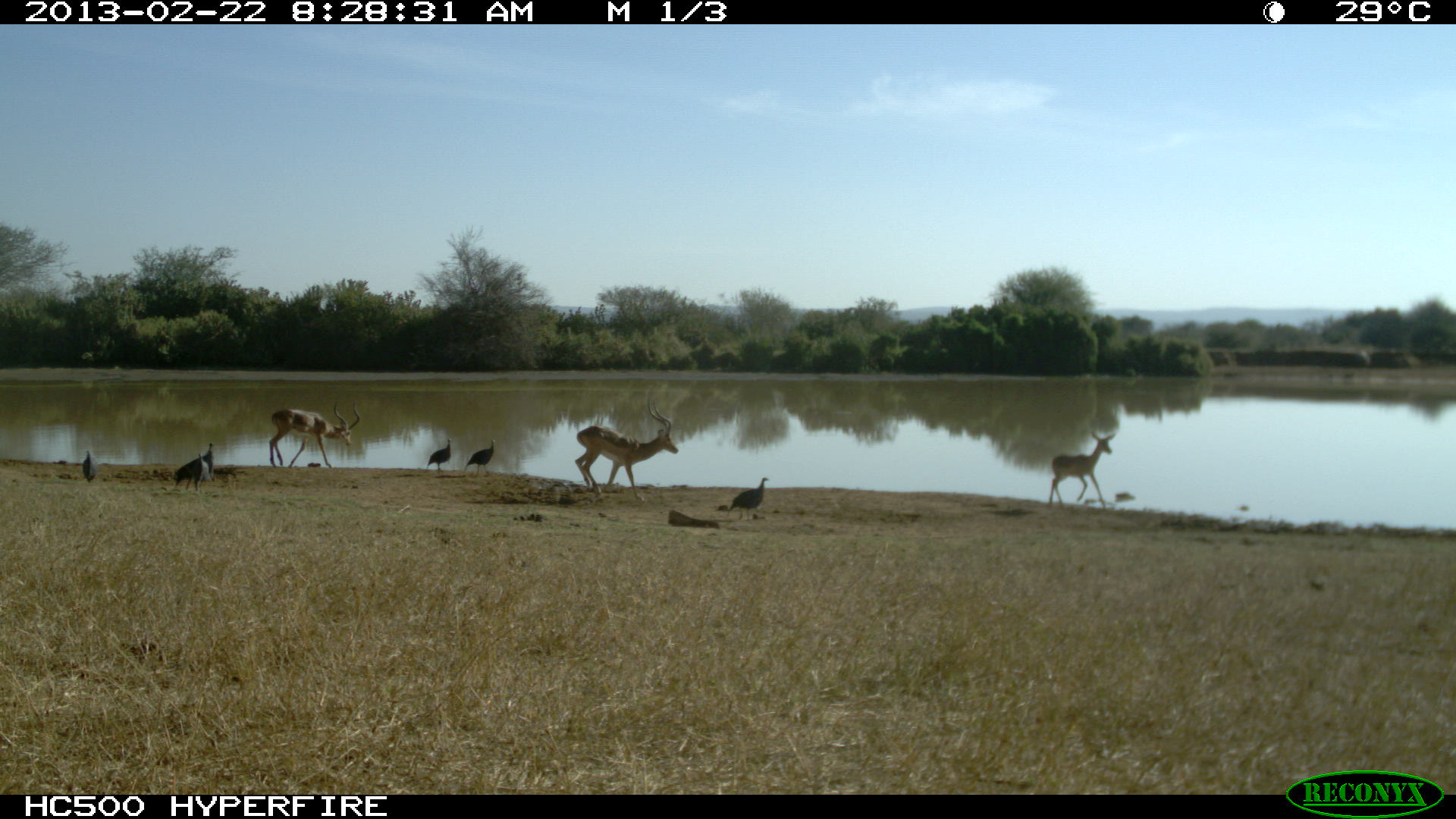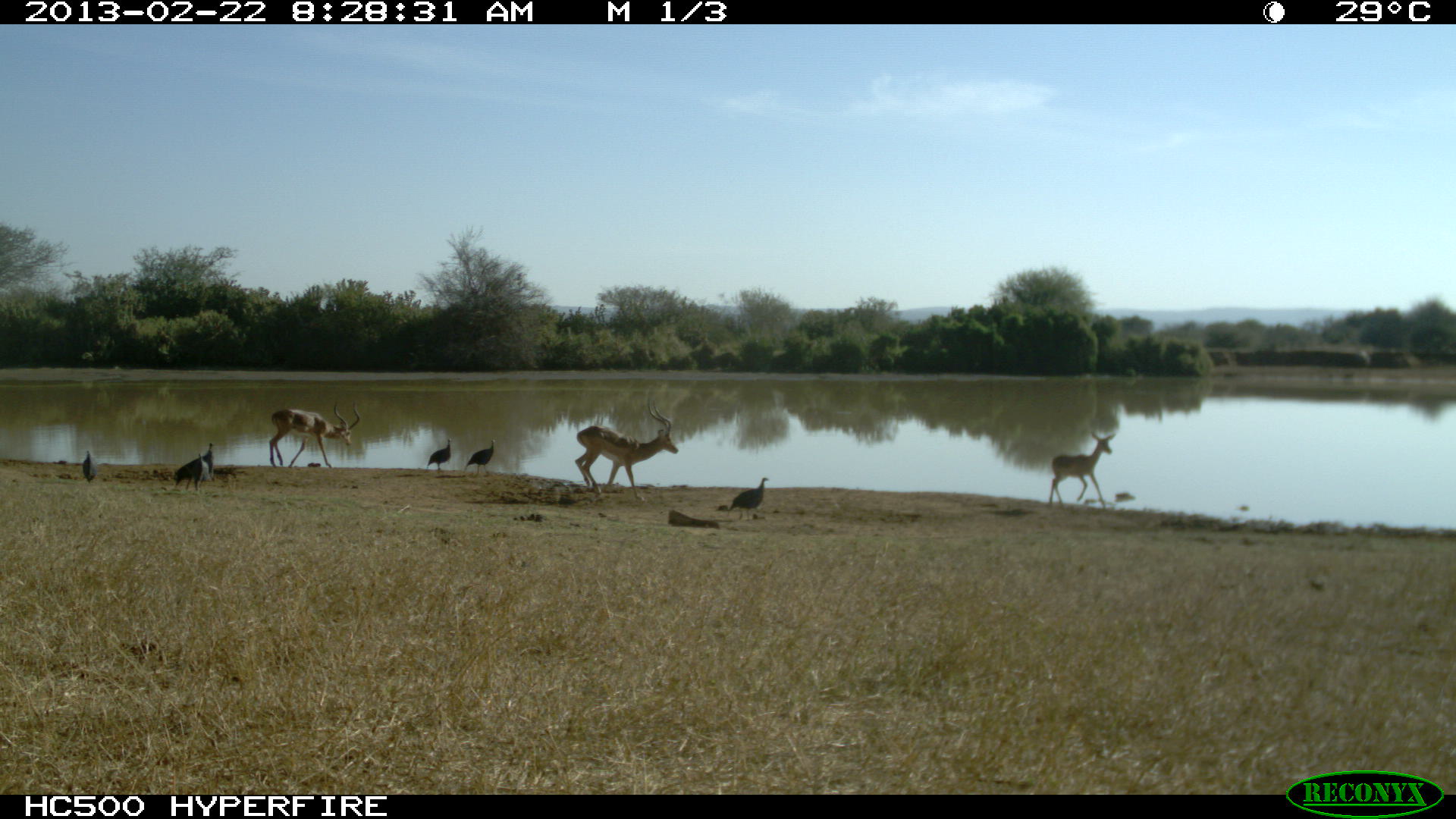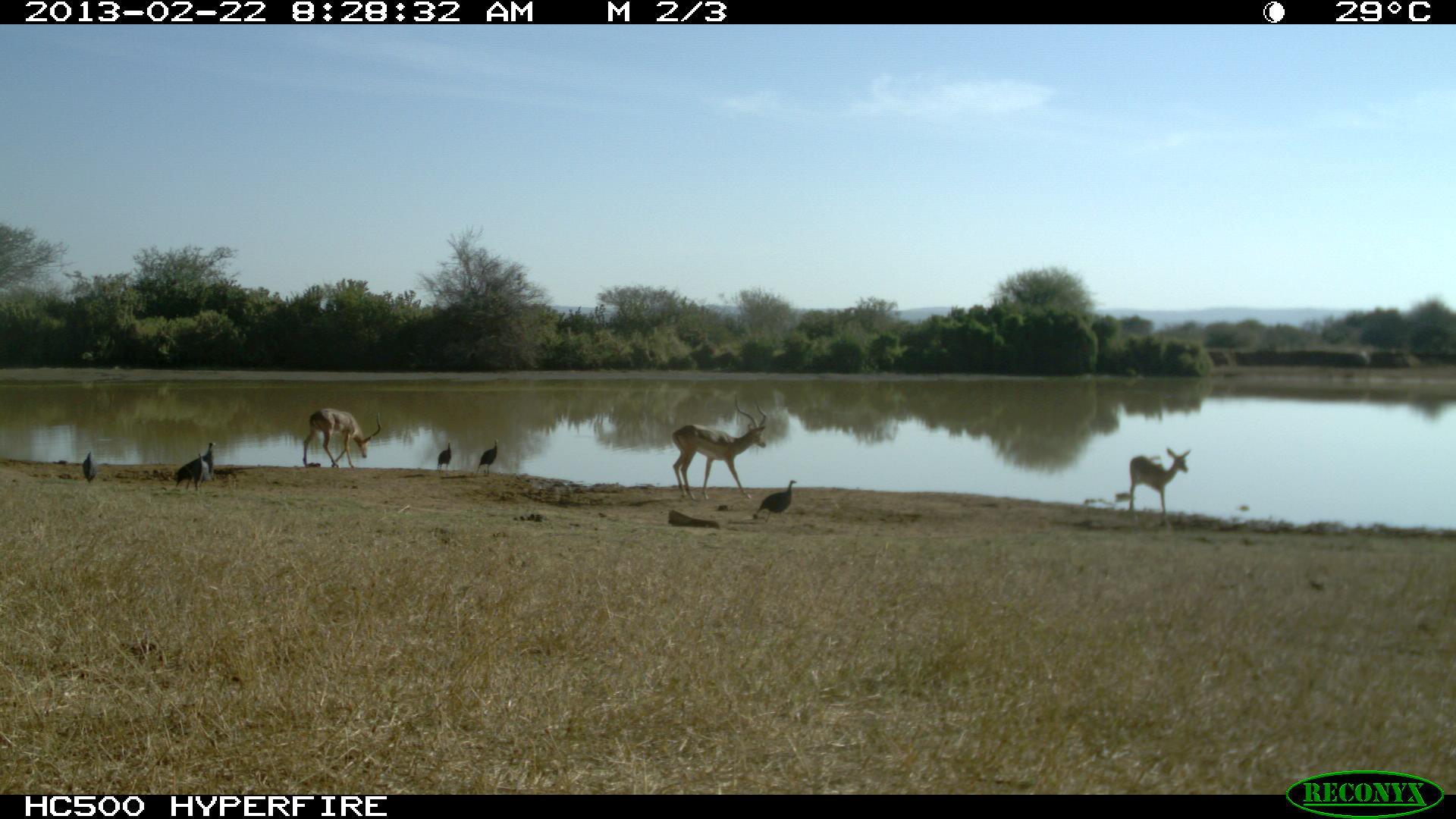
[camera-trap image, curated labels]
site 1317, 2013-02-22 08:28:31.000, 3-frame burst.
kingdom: Animalia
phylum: Chordata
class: Aves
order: Galliformes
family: Numididae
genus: Acryllium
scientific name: Acryllium vulturinum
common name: vulturine guineafowl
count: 6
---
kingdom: Animalia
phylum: Chordata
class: Mammalia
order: Artiodactyla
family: Bovidae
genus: Aepyceros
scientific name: Aepyceros melampus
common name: impala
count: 3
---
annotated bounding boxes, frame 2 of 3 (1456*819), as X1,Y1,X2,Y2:
aepyceros melampus: 575,399,679,501; 268,400,360,468; 1048,431,1114,510; 173,442,214,492; 727,477,770,521; 464,439,494,478; 427,438,452,472; 190,453,210,495; 82,450,98,486